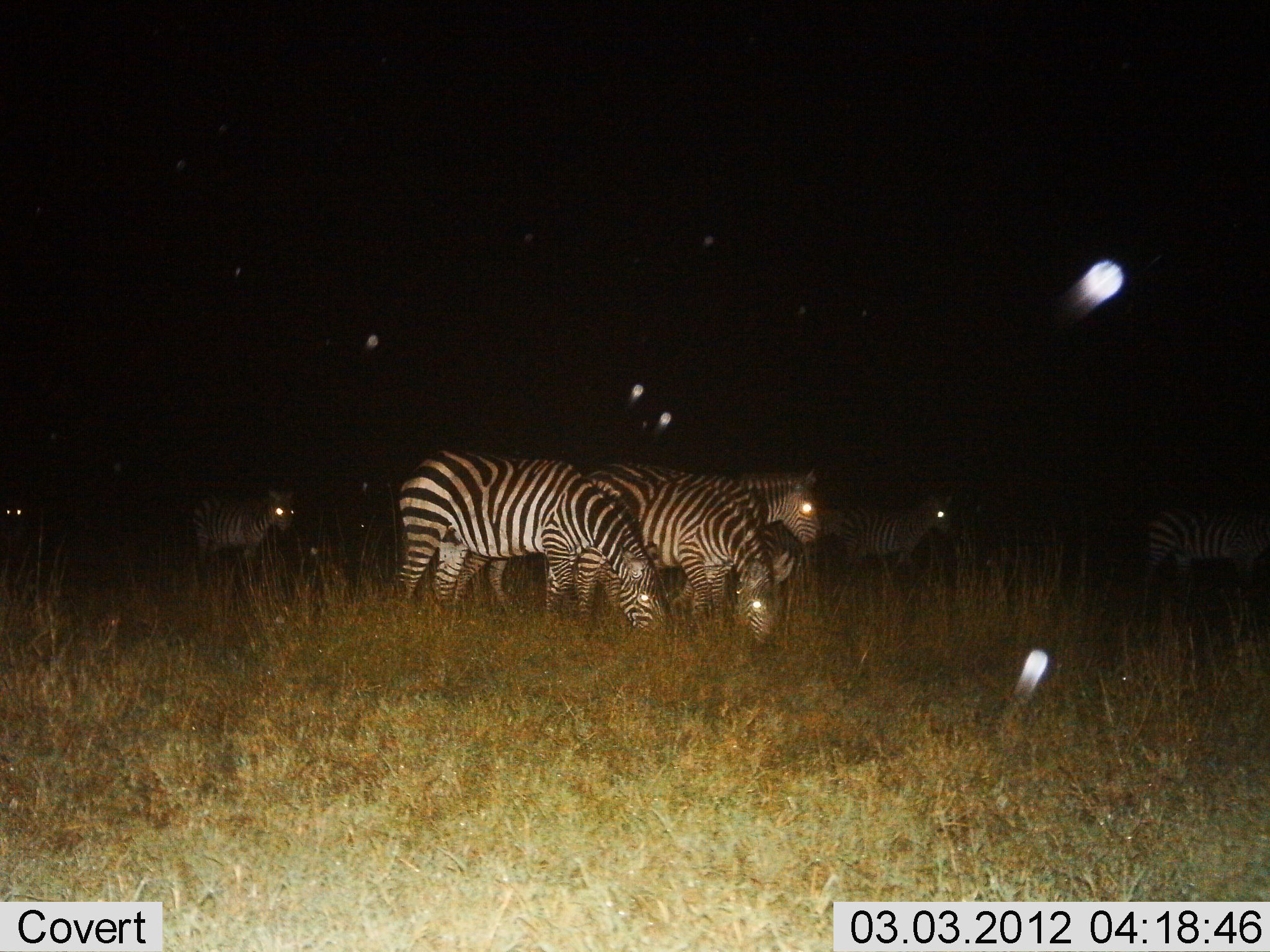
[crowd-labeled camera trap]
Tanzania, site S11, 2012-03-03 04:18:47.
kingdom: Animalia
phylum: Chordata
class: Mammalia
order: Perissodactyla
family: Equidae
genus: Equus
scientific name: Equus quagga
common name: plains zebra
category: zebra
Zebra (plains zebra) (Equus quagga), count 7. Behavior (volunteer vote fractions): standing 70%, resting 3%, moving 17%, interacting 0%. Young present (vote fraction): 10%. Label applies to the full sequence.